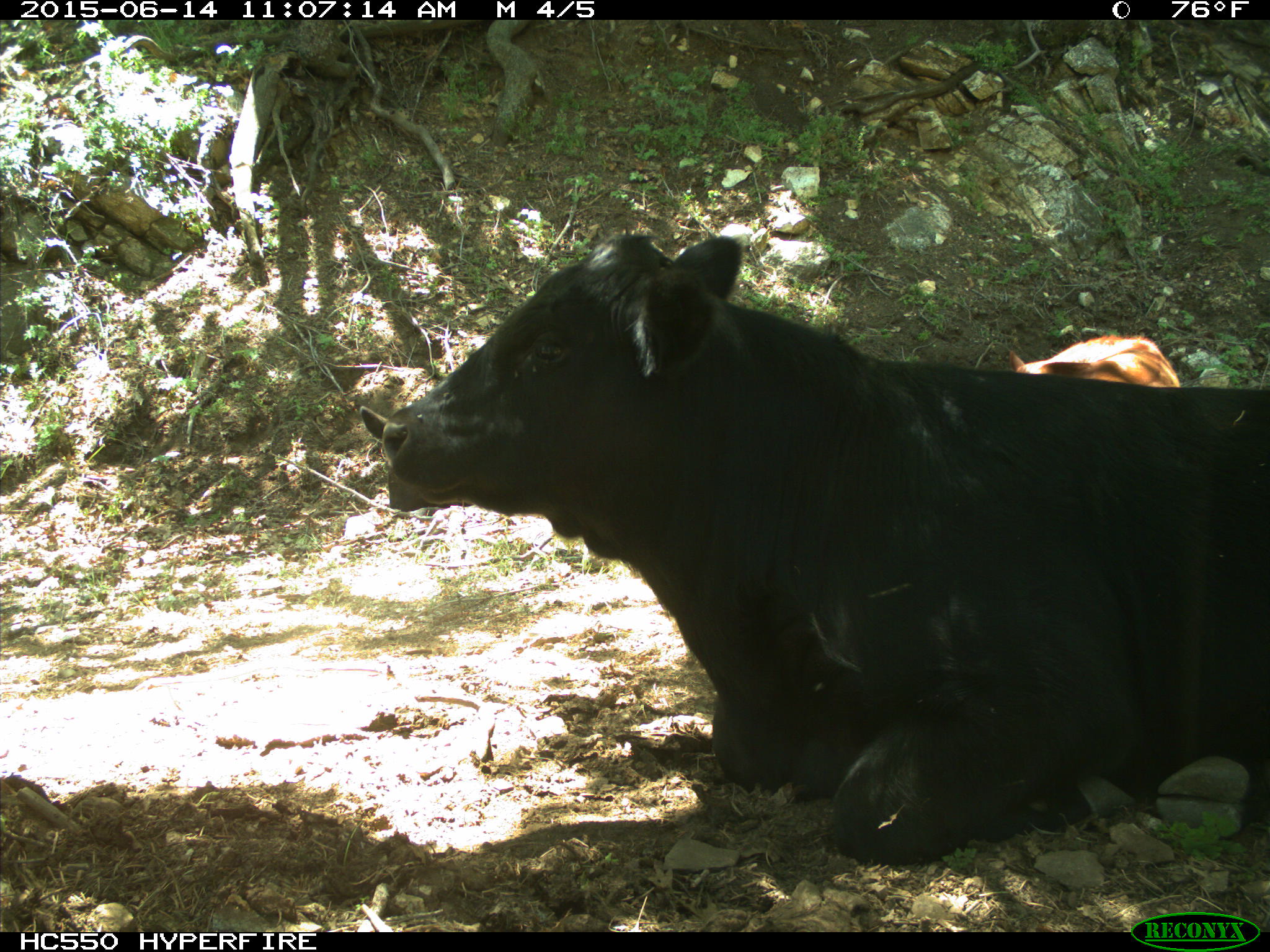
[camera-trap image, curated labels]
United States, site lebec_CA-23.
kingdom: Animalia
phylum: Chordata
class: Mammalia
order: Artiodactyla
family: Bovidae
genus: Bos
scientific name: Bos taurus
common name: domestic cow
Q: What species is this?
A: Bos taurus (domestic cow).